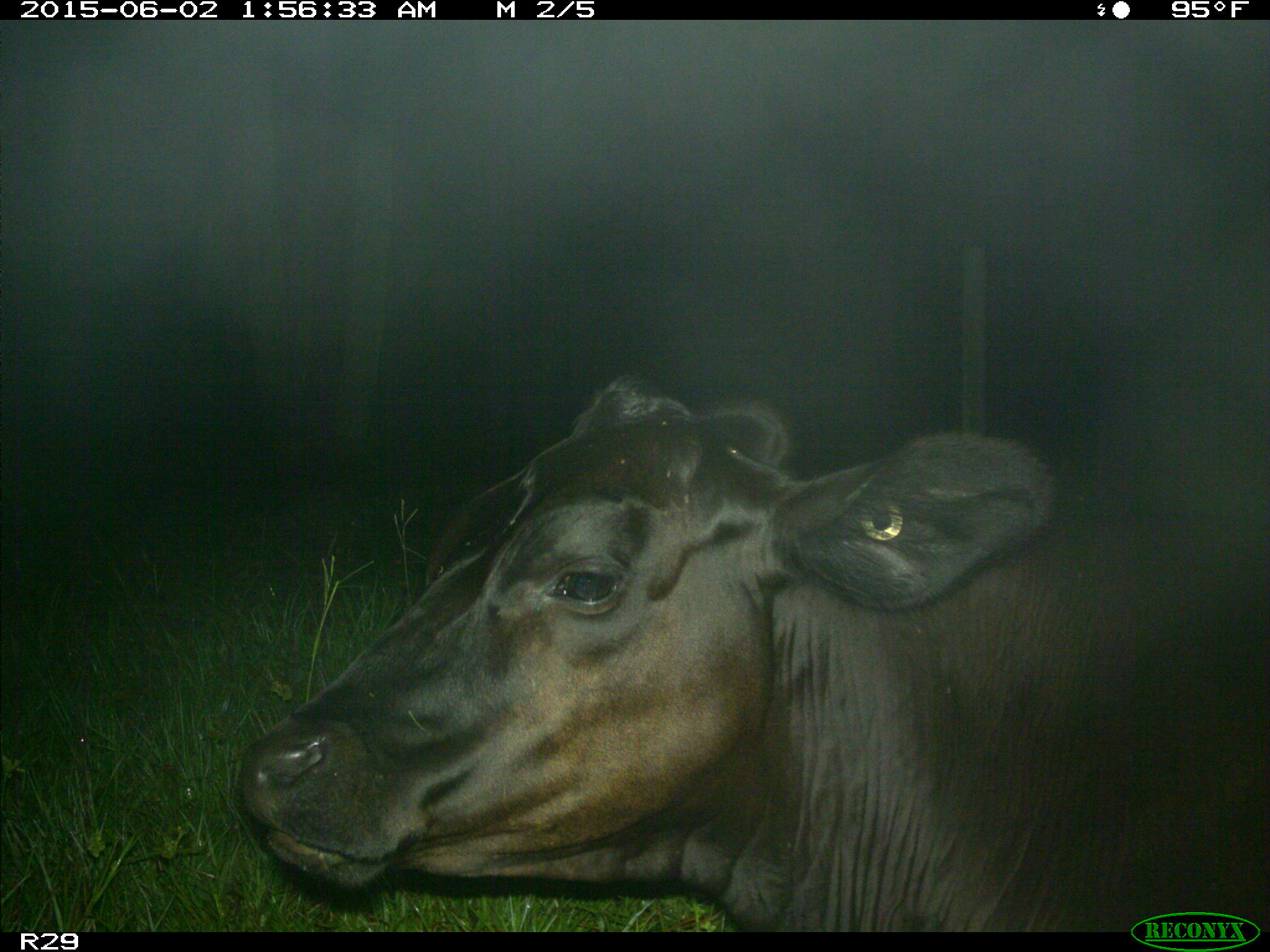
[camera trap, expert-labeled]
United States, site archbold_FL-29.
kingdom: Animalia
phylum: Chordata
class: Mammalia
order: Artiodactyla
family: Bovidae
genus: Bos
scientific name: Bos taurus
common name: domestic cow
Bos taurus (domestic cow).